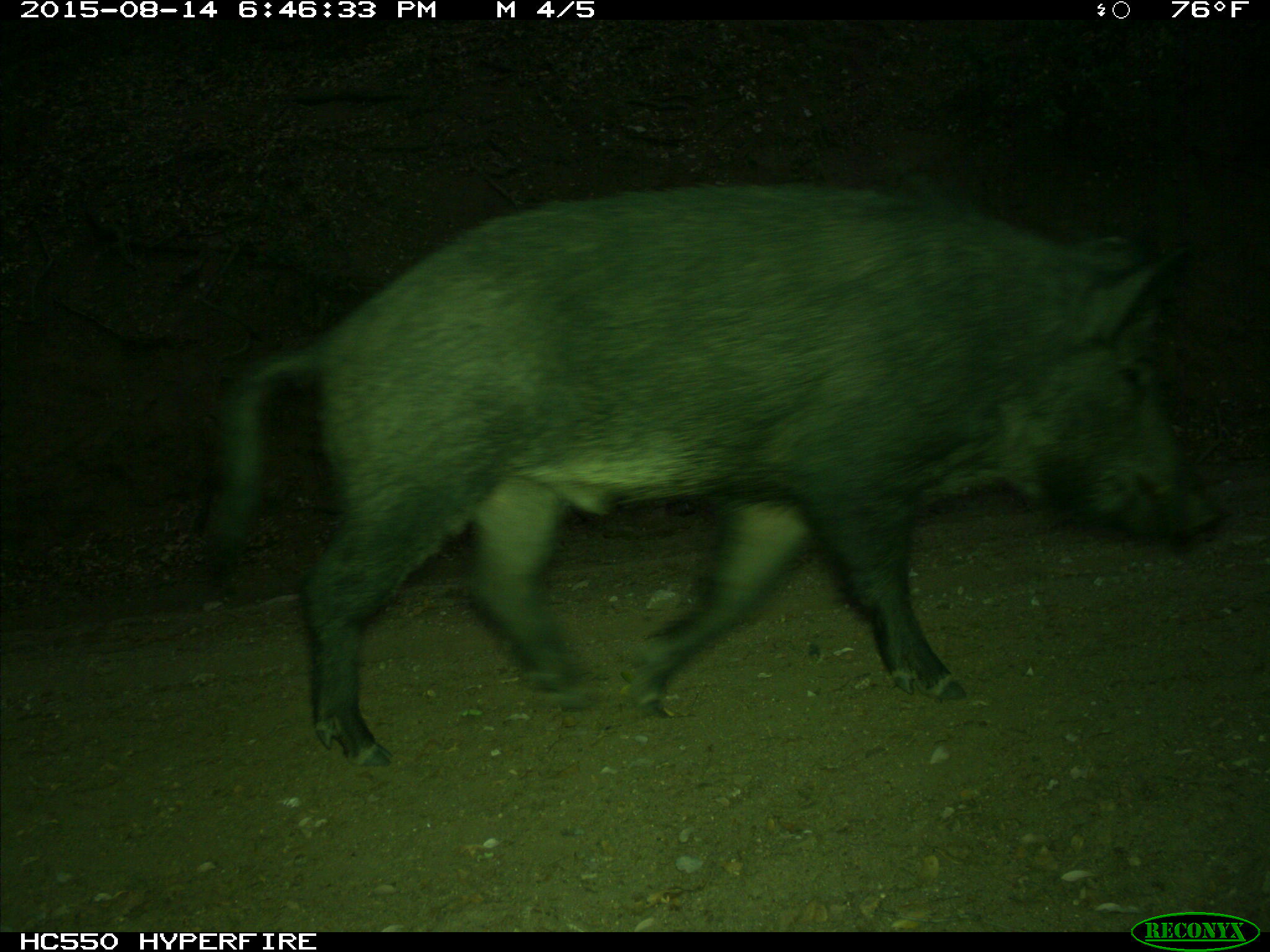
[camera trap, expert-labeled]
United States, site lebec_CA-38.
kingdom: Animalia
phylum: Chordata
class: Mammalia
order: Artiodactyla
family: Suidae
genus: Sus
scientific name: Sus scrofa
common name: wild boar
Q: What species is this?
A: Sus scrofa (wild boar).